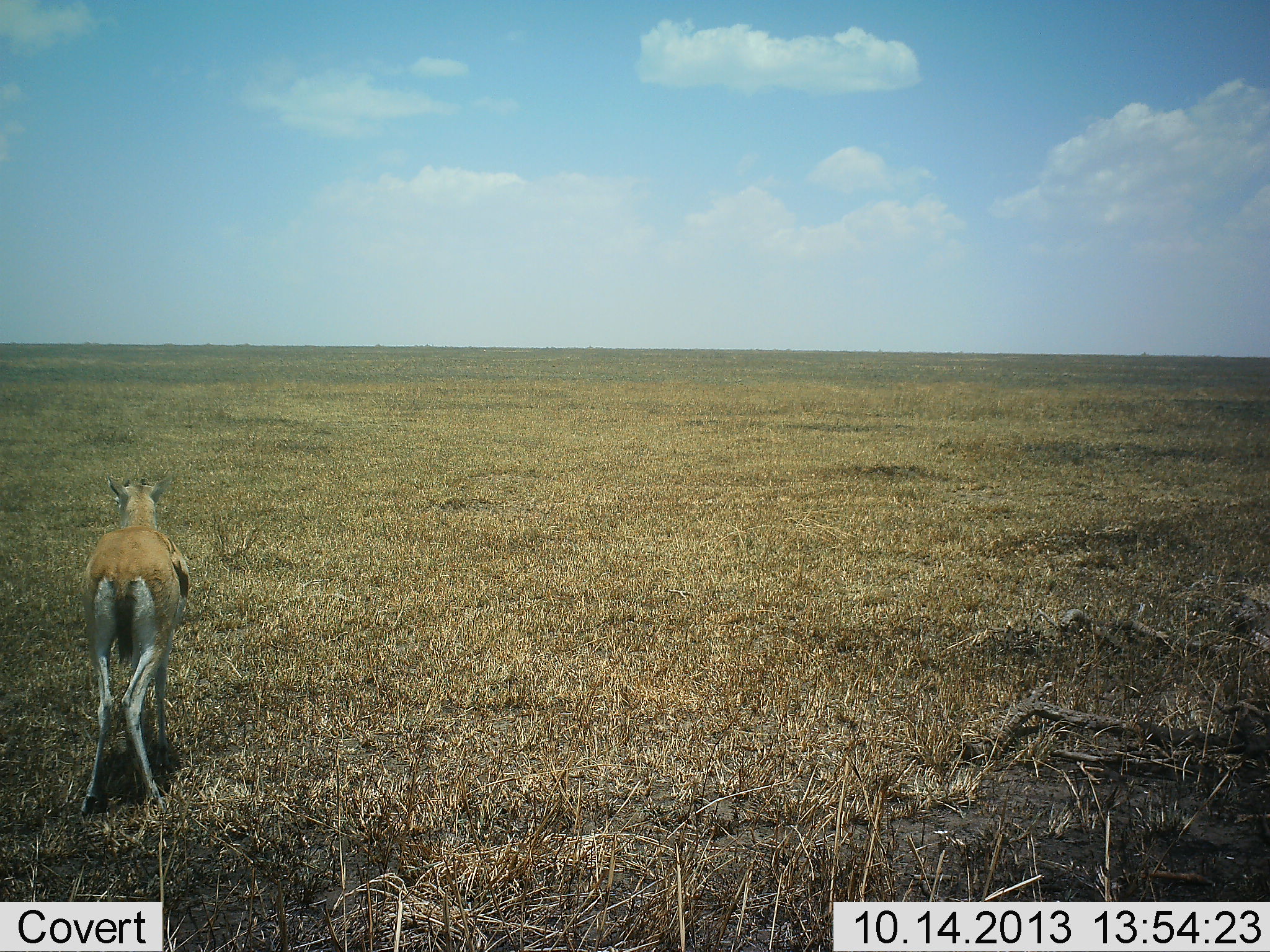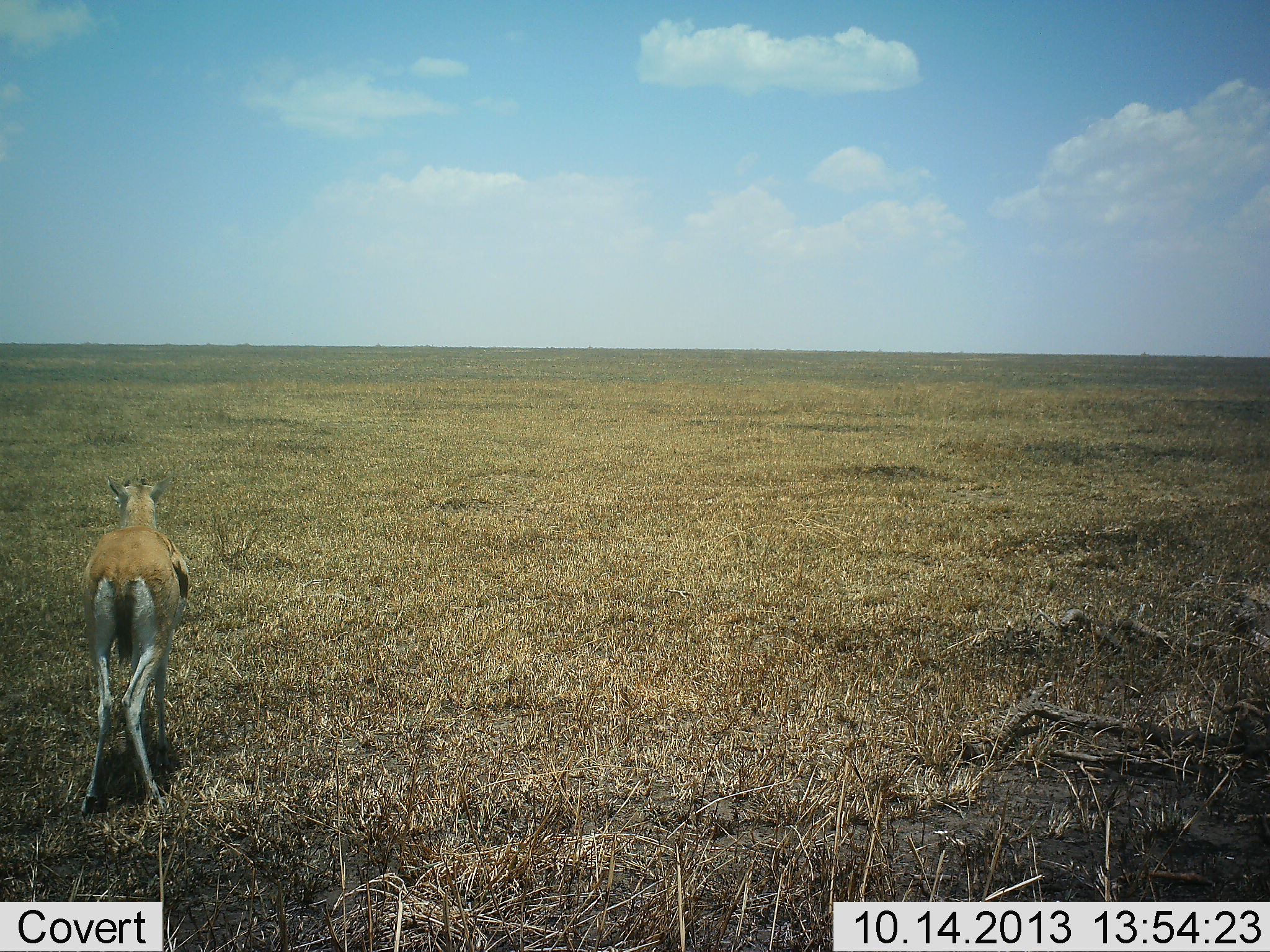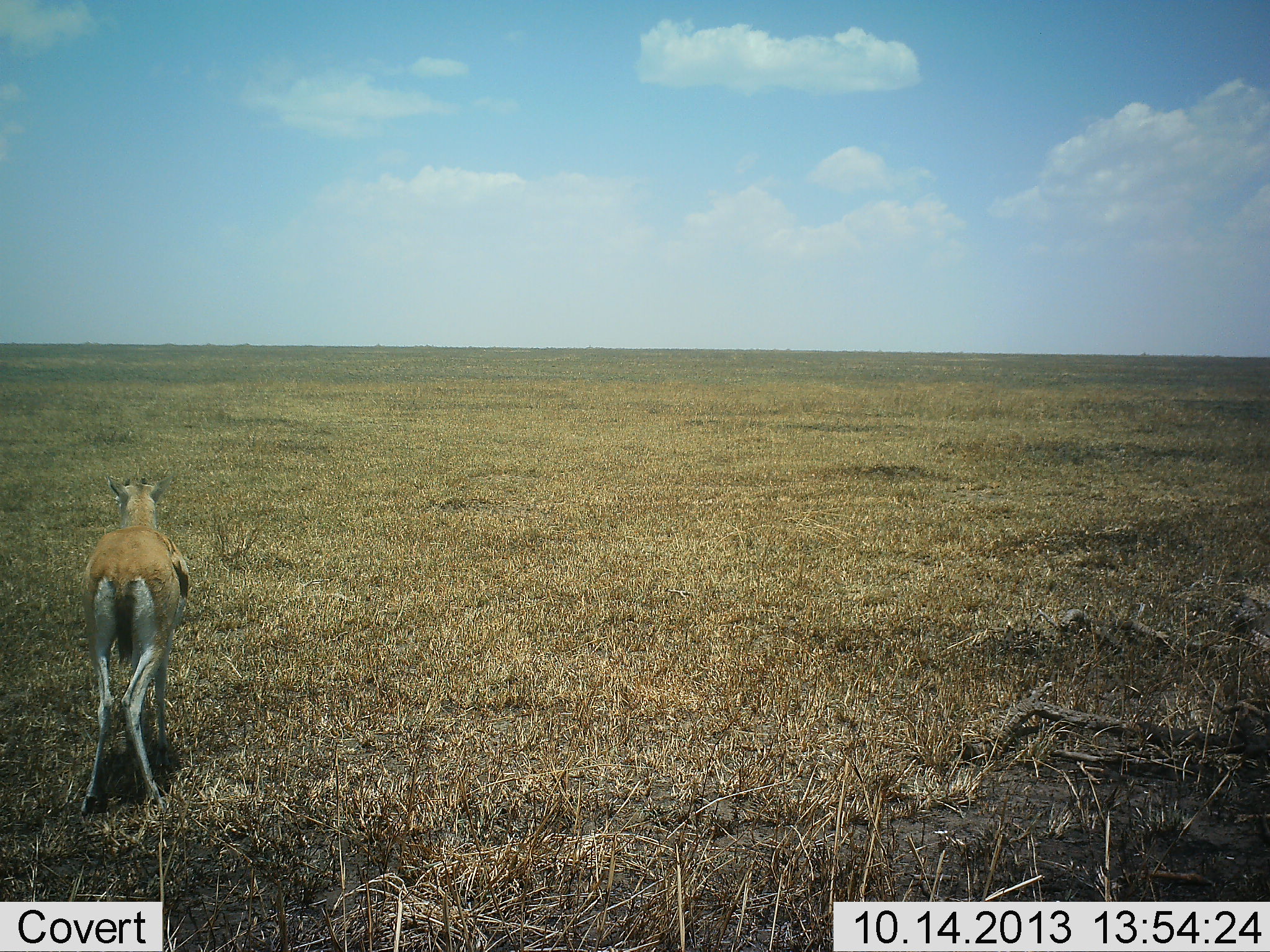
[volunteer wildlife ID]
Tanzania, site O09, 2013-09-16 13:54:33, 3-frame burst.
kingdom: Animalia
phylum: Chordata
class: Mammalia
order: Artiodactyla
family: Bovidae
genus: Eudorcas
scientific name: Eudorcas thomsonii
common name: thomson's gazelle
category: gazellethomsons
Gazellethomsons (thomson's gazelle) (Eudorcas thomsonii), count 1. Behavior (volunteer vote fractions): standing 100%, resting 0%, moving 0%, interacting 0%. Young present (vote fraction): 10%. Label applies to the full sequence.